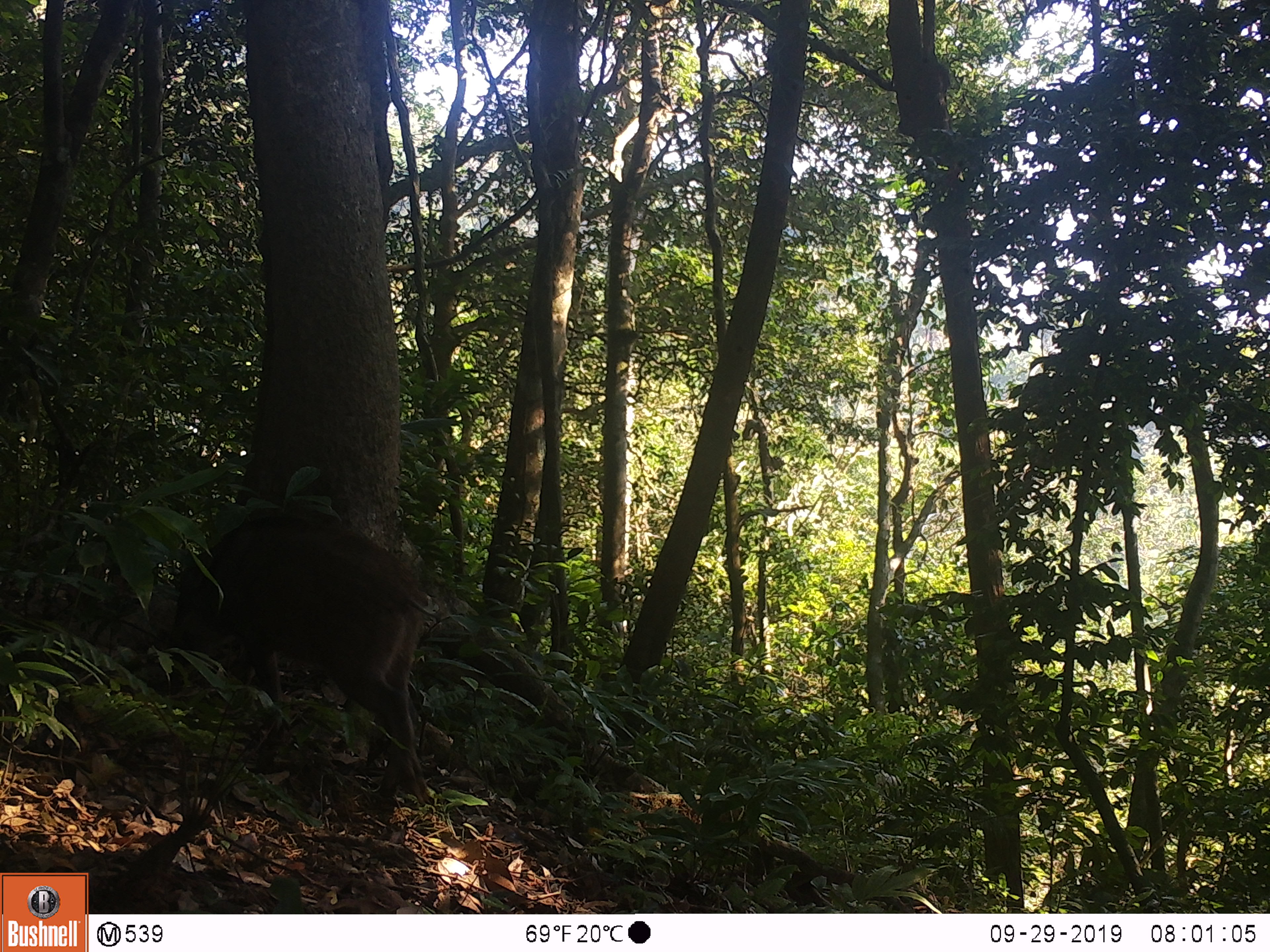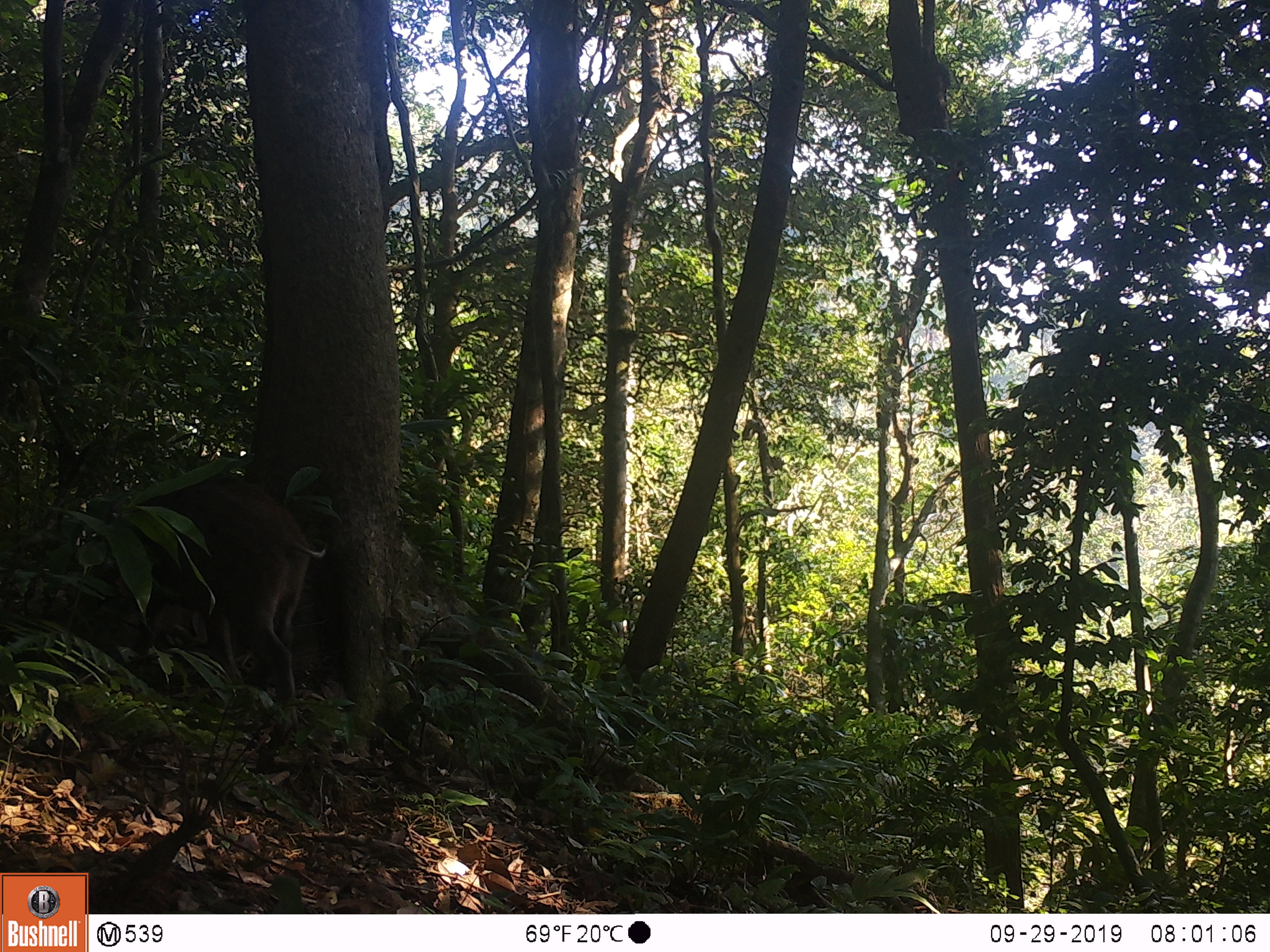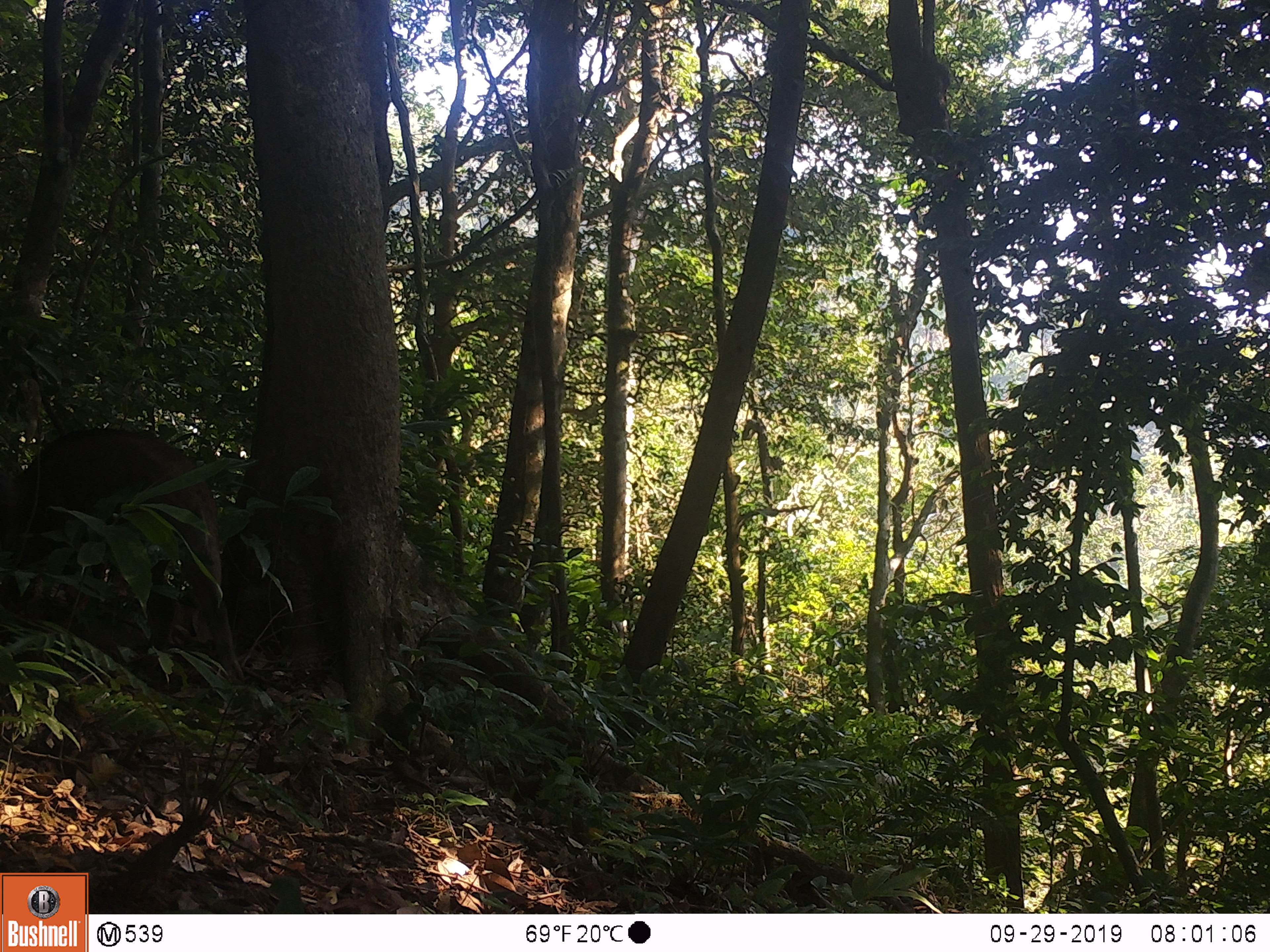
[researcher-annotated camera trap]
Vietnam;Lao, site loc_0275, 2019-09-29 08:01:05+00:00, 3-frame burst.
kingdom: Animalia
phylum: Chordata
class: Mammalia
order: Artiodactyla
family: Suidae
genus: Sus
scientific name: Sus scrofa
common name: eurasian wild pig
Eurasian wild pig (Sus scrofa). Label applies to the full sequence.